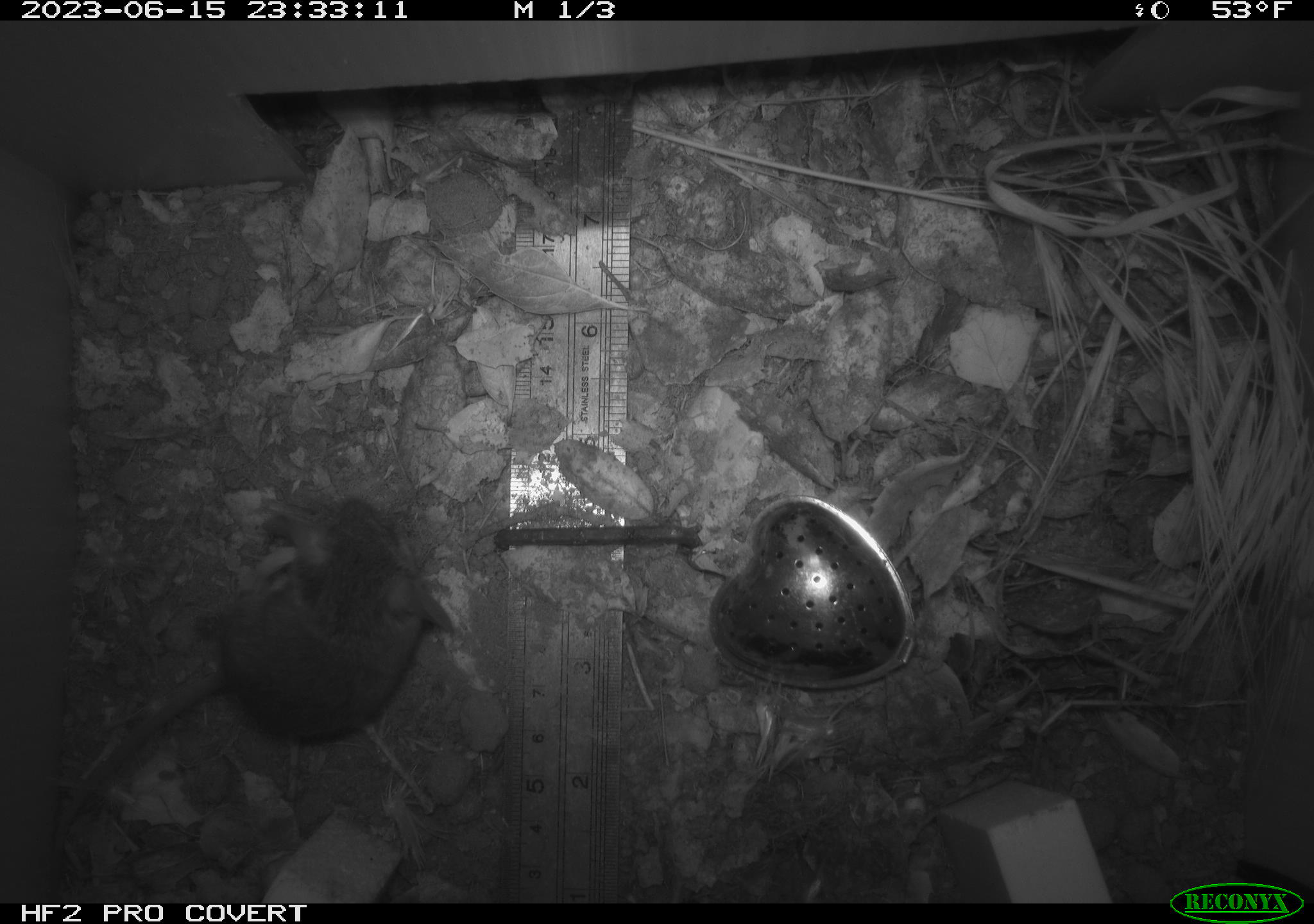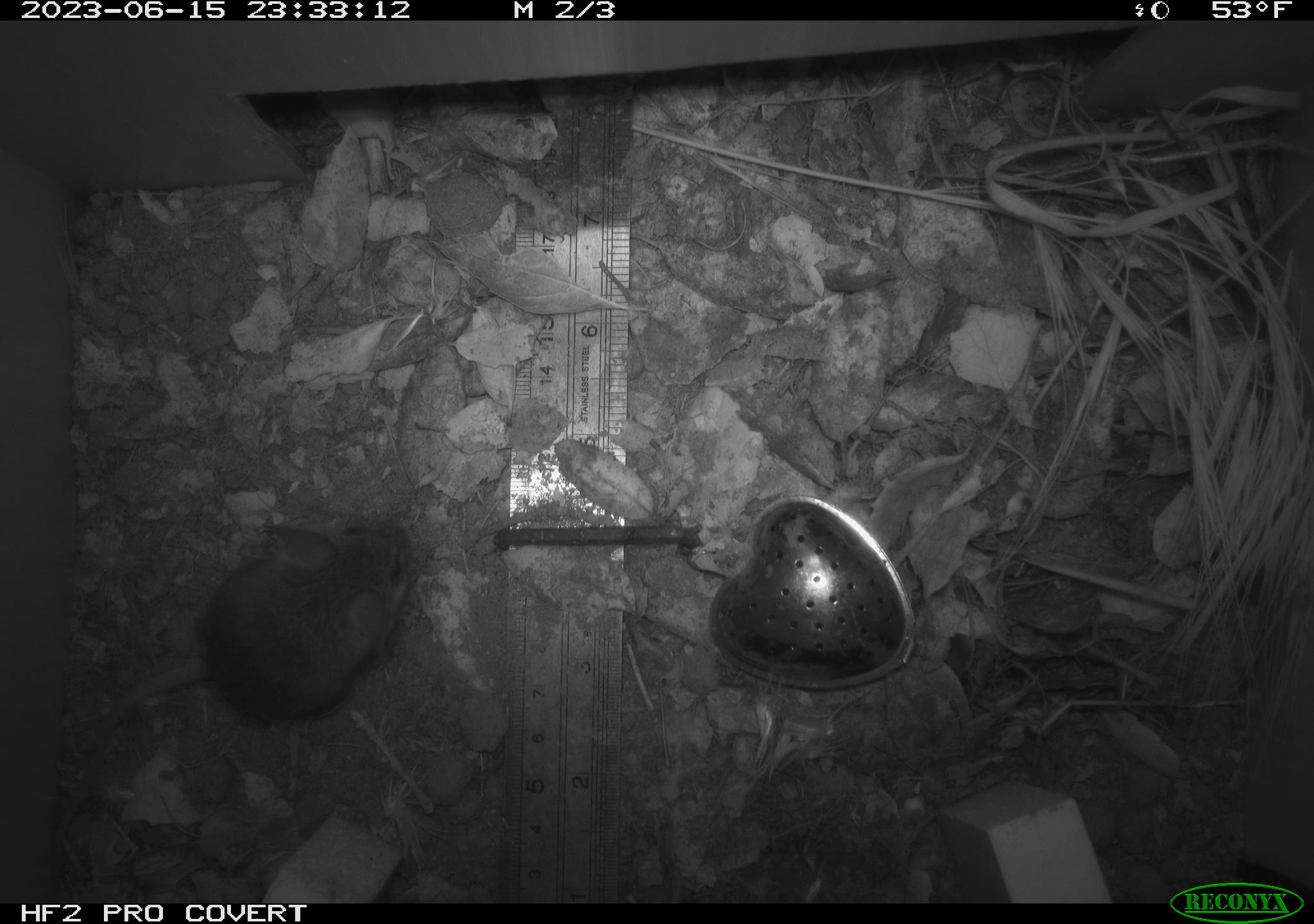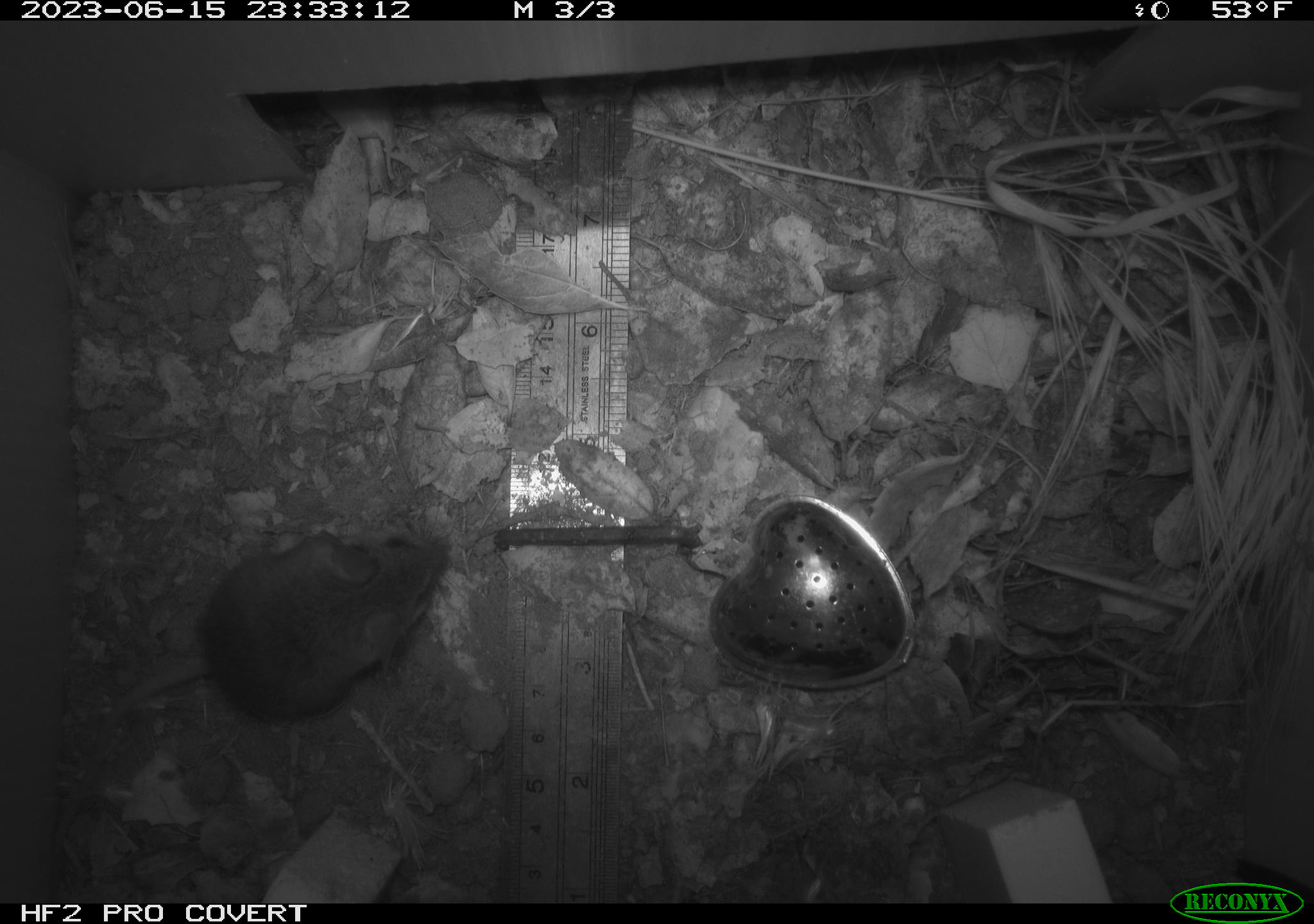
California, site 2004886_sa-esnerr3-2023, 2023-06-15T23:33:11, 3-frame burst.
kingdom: Animalia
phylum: Chordata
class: Mammalia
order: Rodentia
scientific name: Rodentia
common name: mouse species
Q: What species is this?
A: Mouse species (Rodentia).